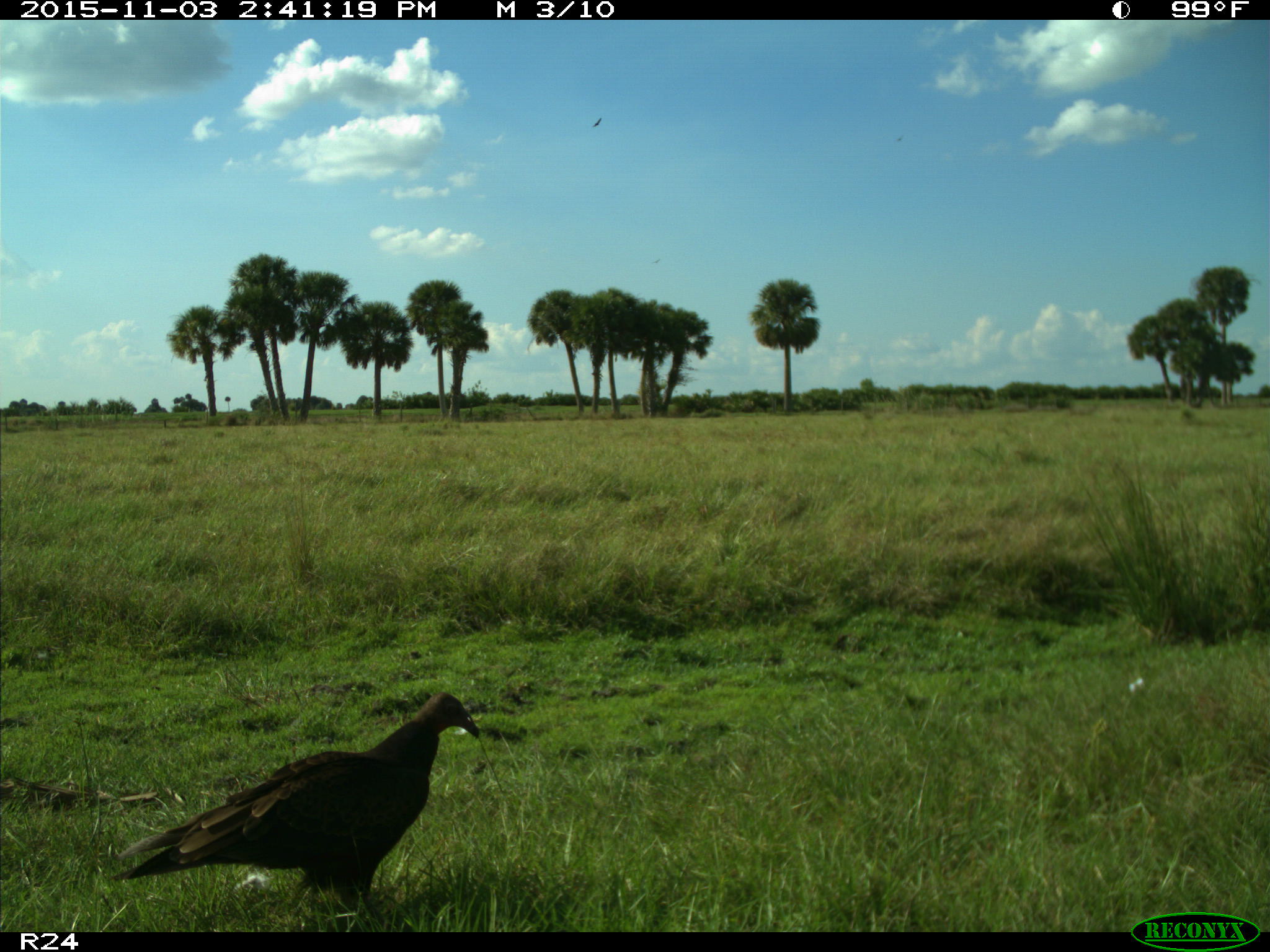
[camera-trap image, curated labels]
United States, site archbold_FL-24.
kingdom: Animalia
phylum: Chordata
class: Aves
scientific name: Aves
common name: birds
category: unidentified bird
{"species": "unidentified bird (birds) (Aves)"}